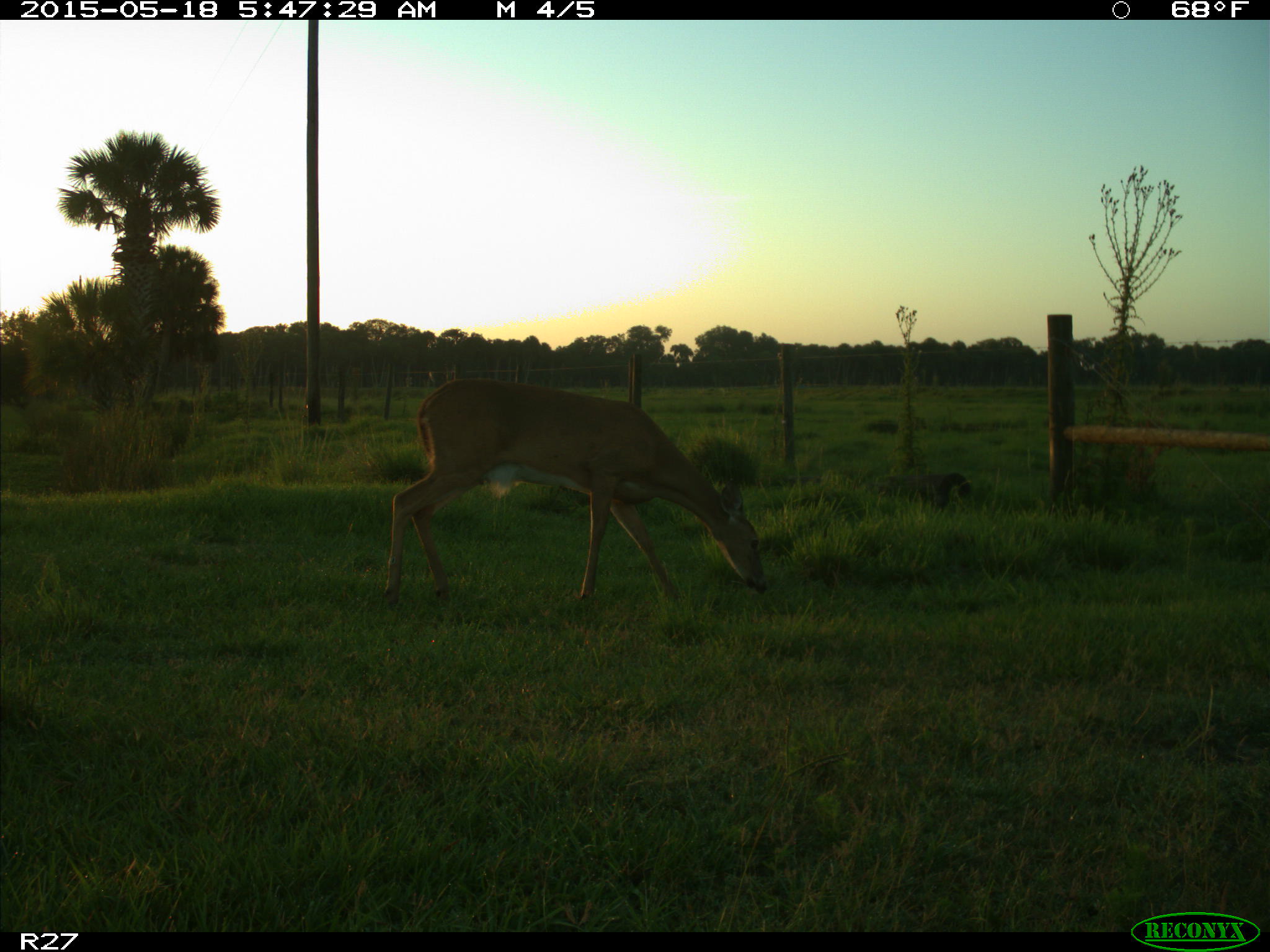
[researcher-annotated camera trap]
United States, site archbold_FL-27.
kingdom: Animalia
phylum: Chordata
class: Mammalia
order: Artiodactyla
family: Cervidae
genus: Odocoileus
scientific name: Odocoileus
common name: deer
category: unidentified deer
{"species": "unidentified deer (deer) (Odocoileus)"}